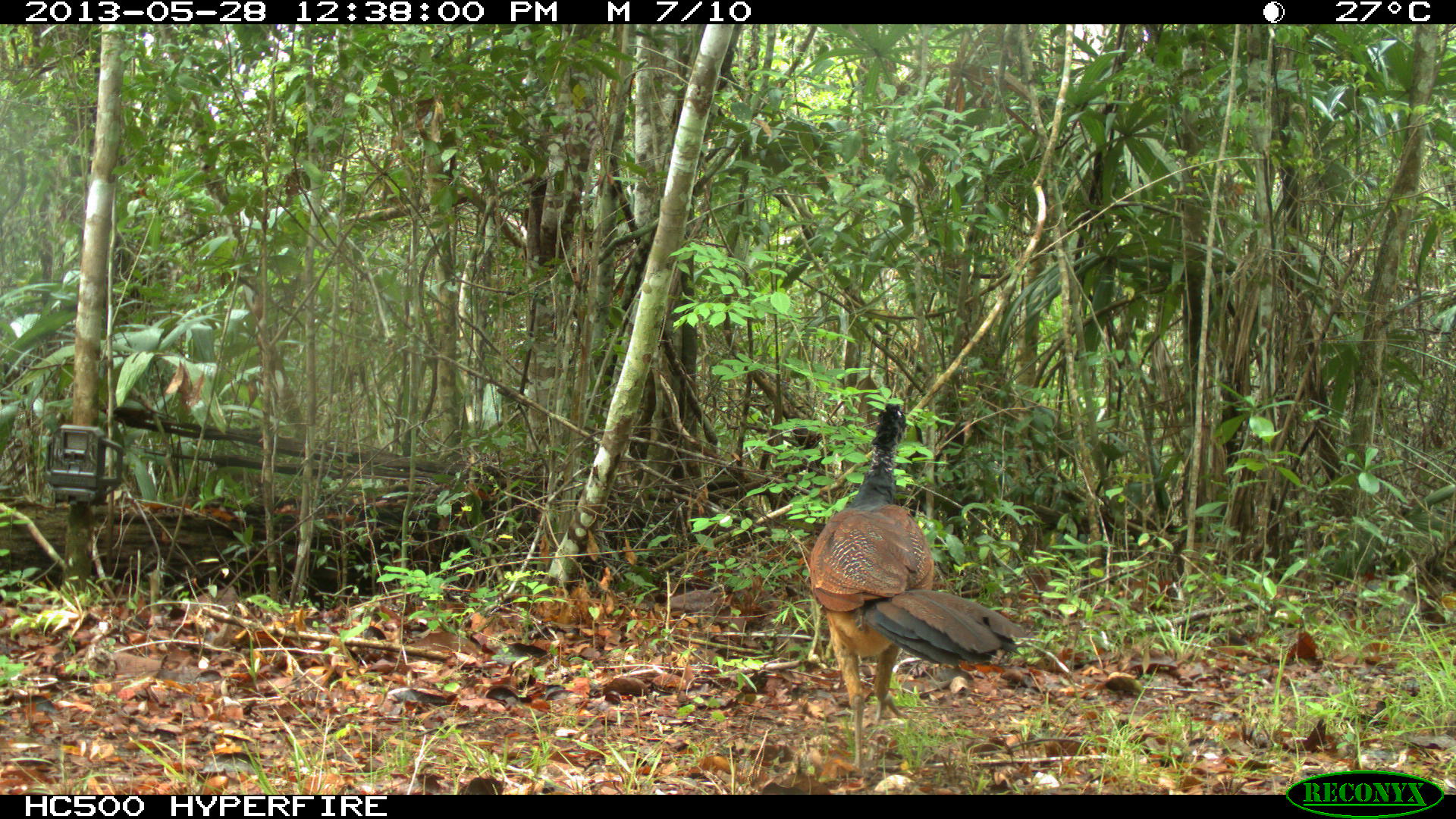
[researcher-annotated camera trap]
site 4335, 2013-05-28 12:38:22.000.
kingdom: Animalia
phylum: Chordata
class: Aves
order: Galliformes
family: Cracidae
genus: Crax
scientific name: Crax rubra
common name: great curassow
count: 1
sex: female